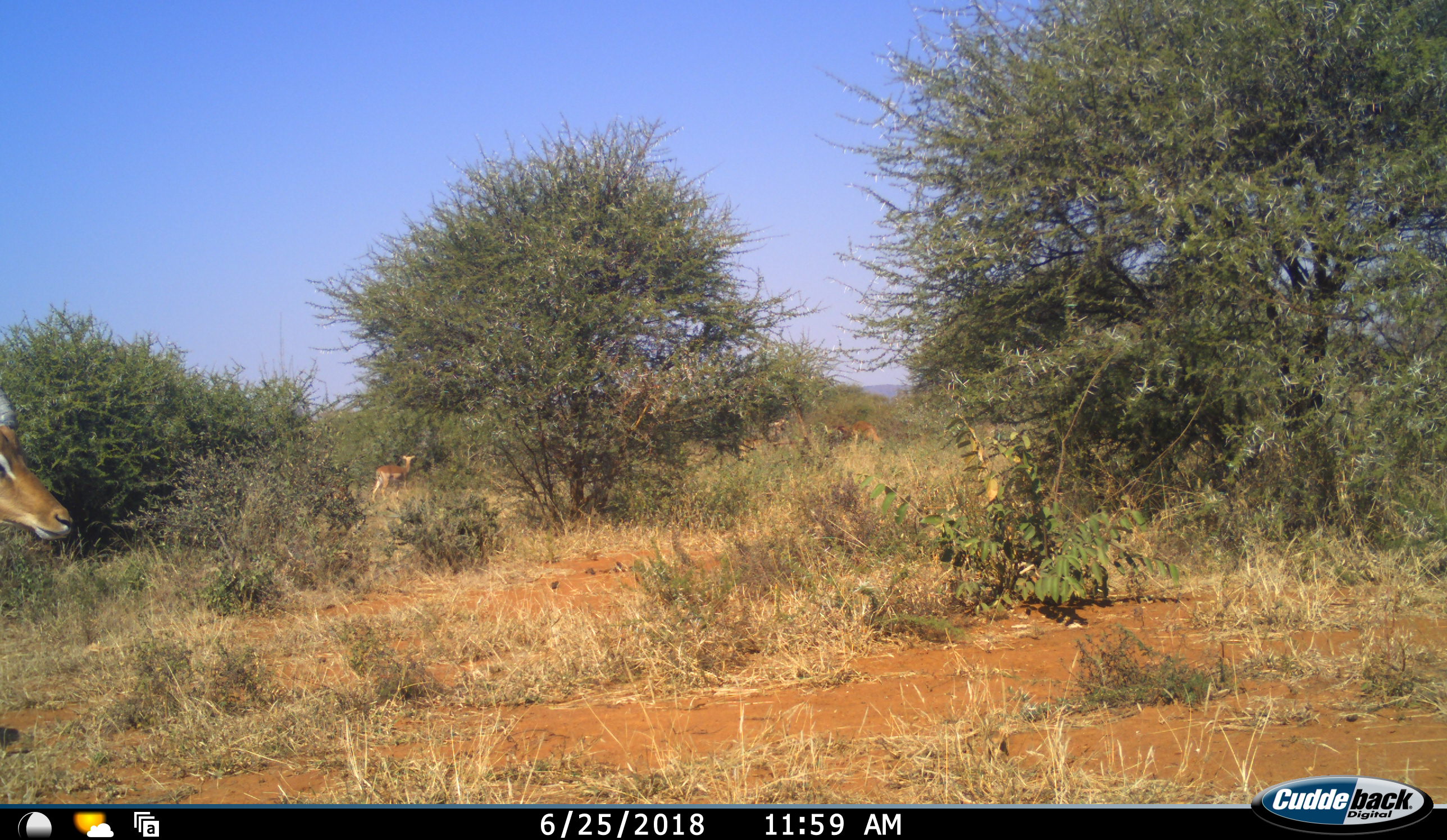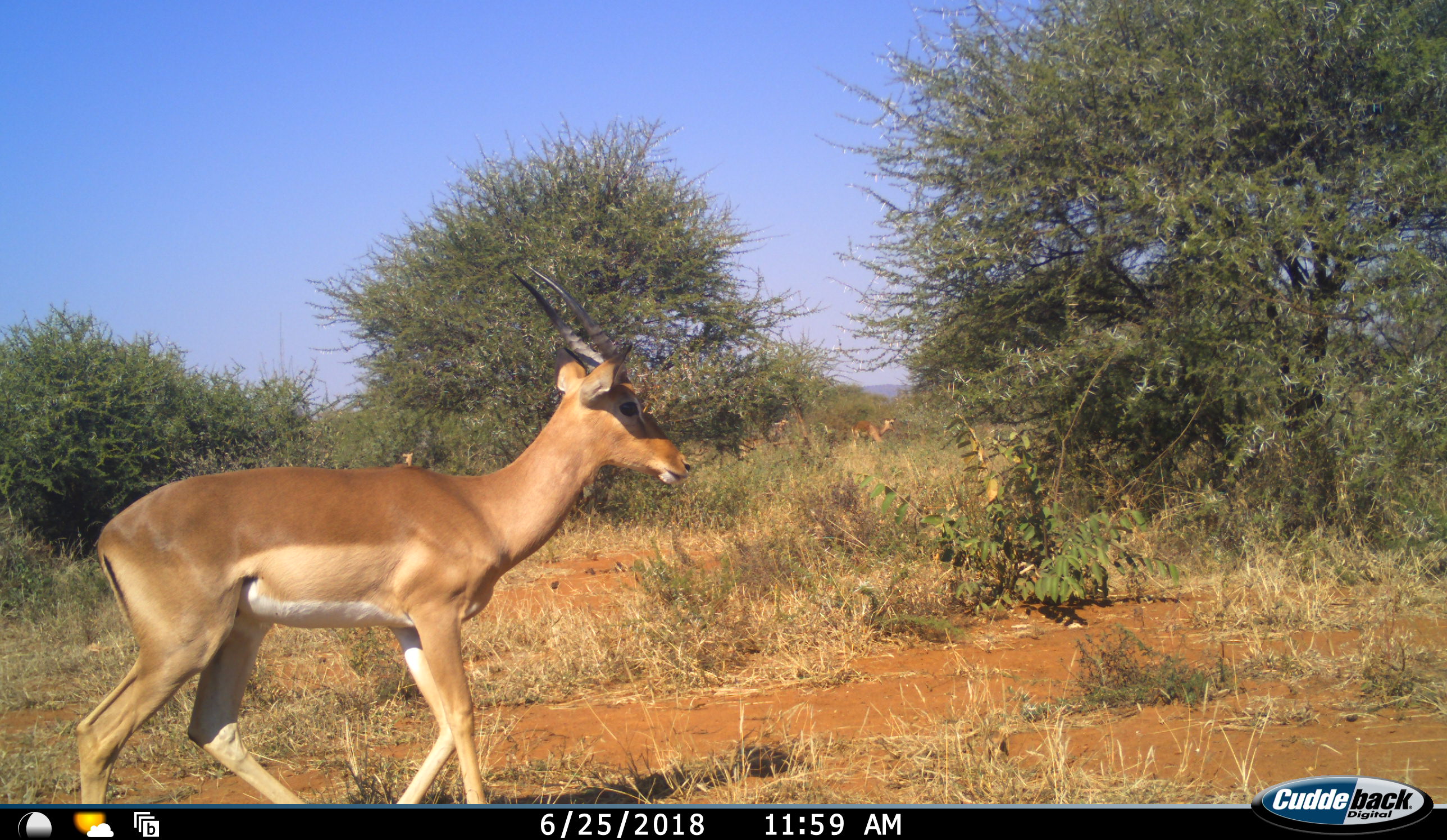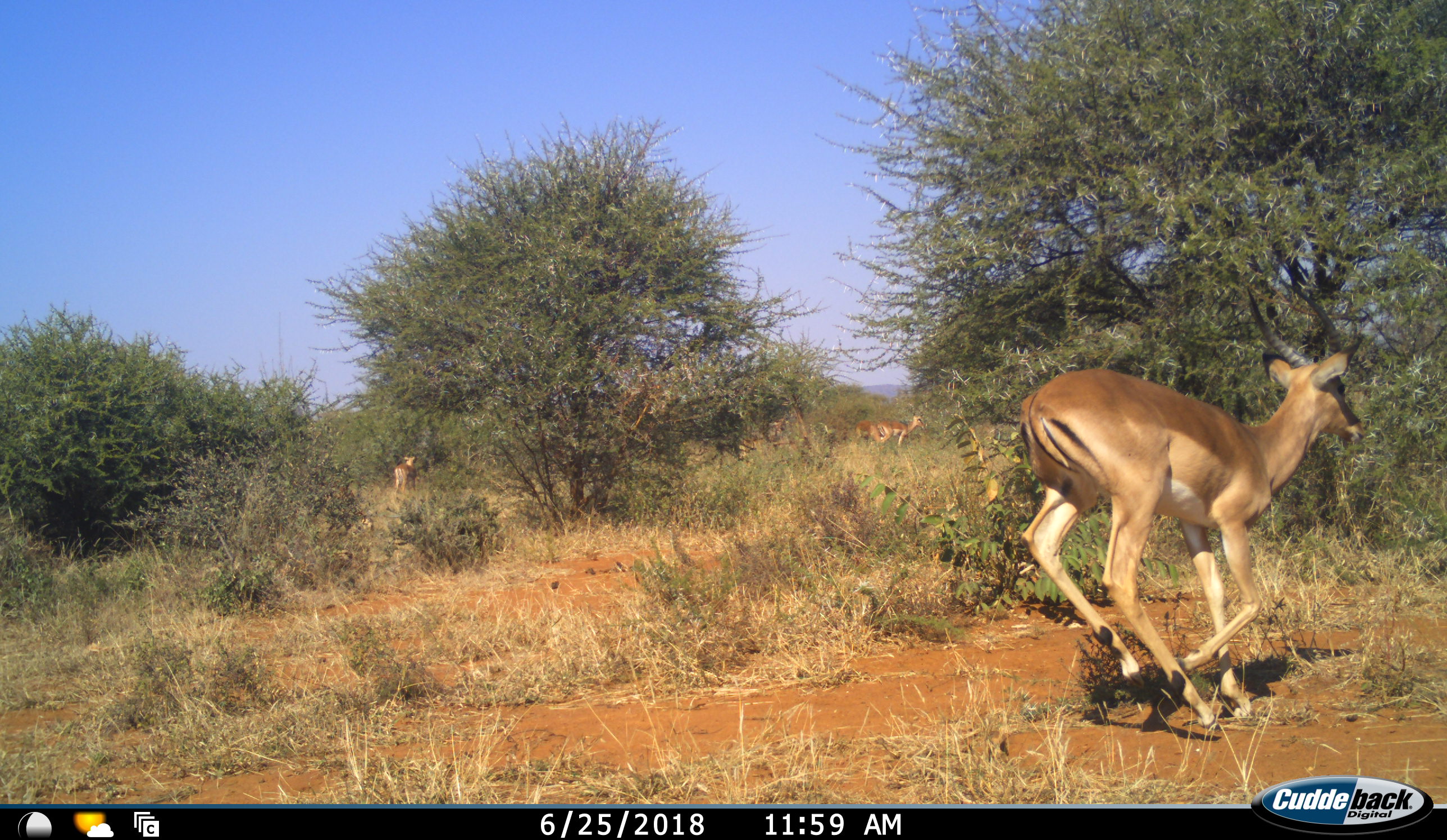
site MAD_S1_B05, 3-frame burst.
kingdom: Animalia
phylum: Chordata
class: Mammalia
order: Artiodactyla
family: Bovidae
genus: Aepyceros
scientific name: Aepyceros melampus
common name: impala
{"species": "impala (Aepyceros melampus)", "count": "4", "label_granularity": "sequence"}